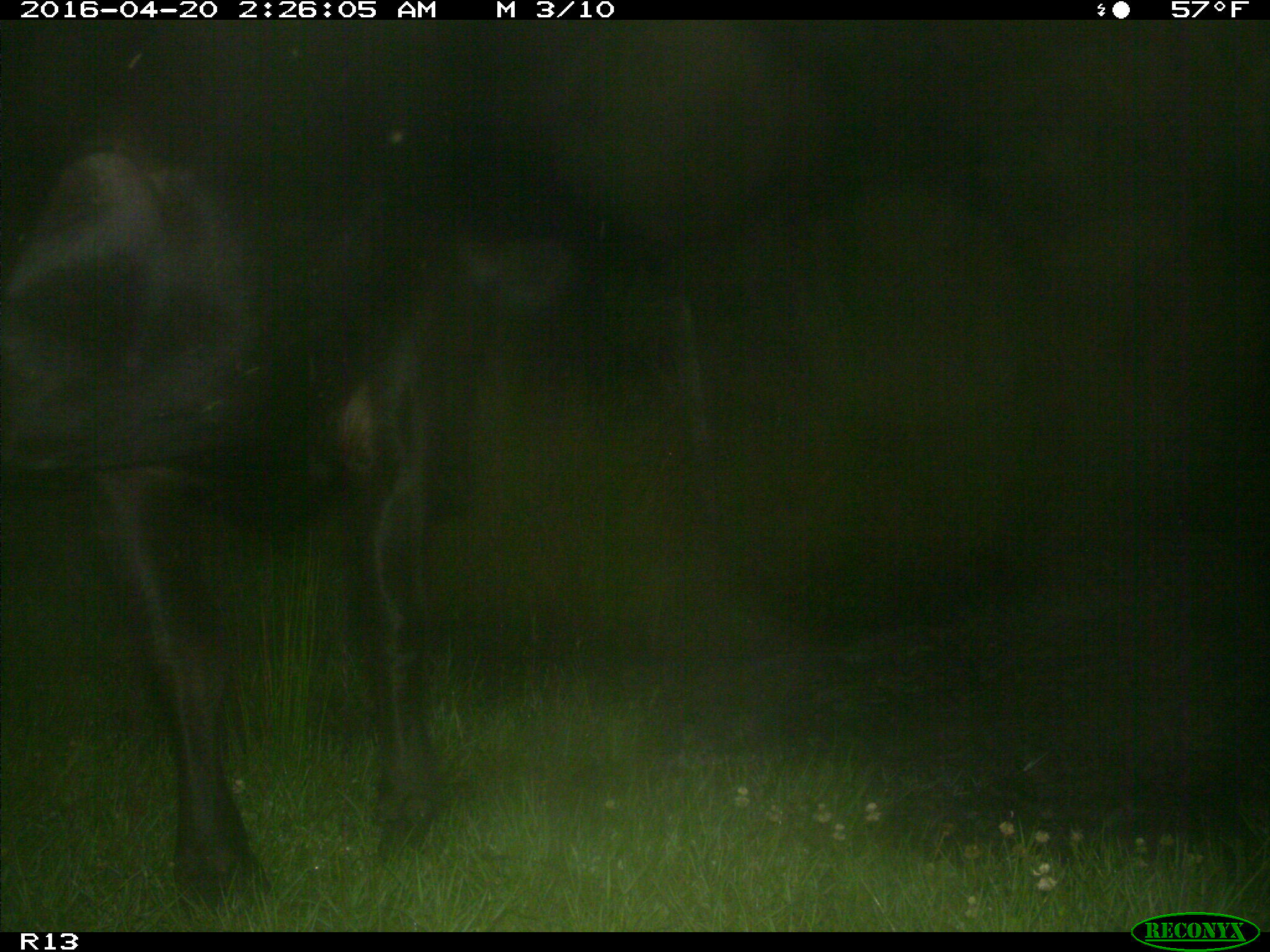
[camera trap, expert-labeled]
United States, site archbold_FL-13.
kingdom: Animalia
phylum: Chordata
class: Mammalia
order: Artiodactyla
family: Bovidae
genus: Bos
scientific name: Bos taurus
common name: domestic cow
Bos taurus (domestic cow).